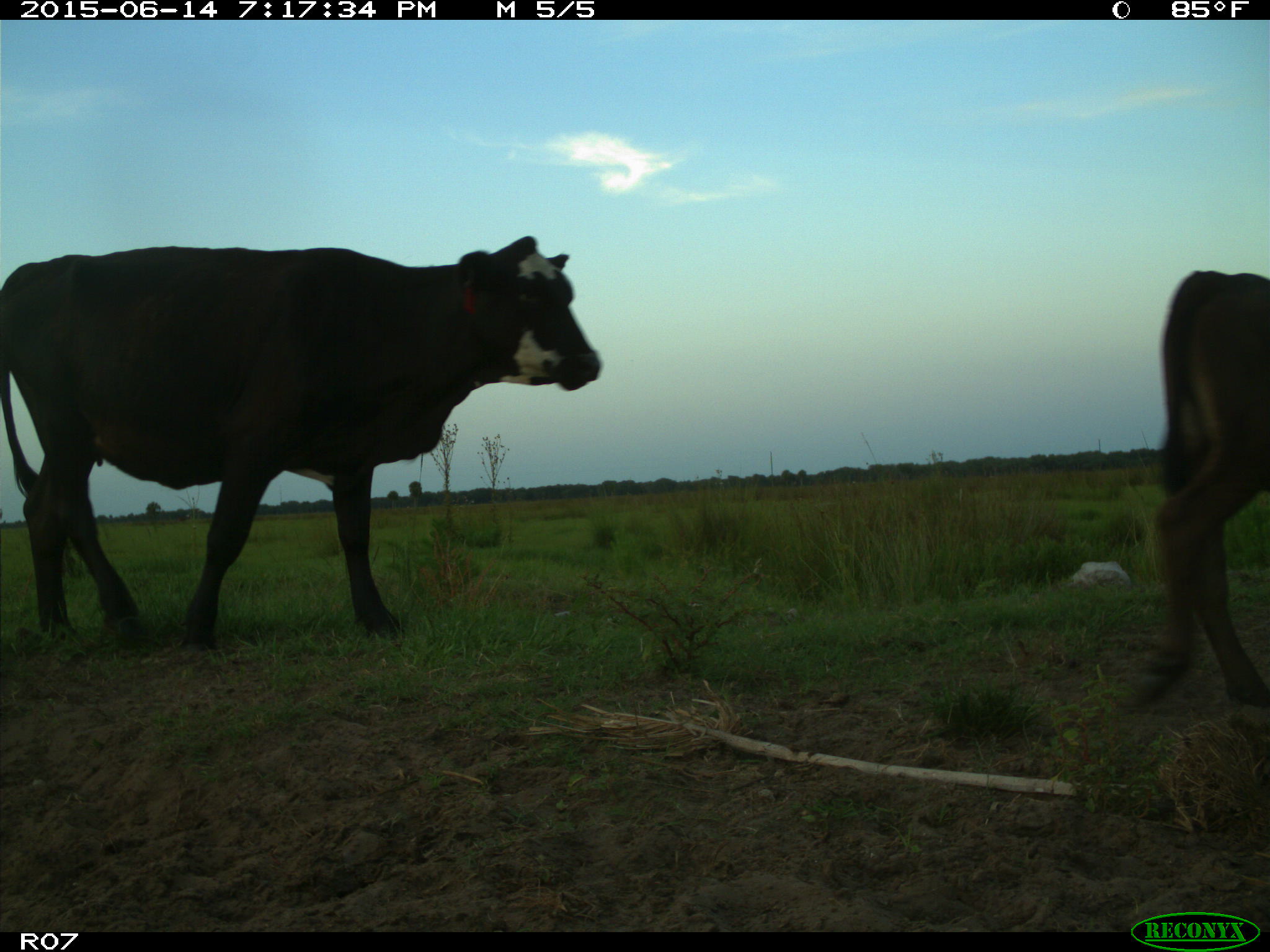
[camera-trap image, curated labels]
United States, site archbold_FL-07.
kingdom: Animalia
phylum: Chordata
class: Mammalia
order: Artiodactyla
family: Bovidae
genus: Bos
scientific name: Bos taurus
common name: domestic cow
Bos taurus (domestic cow).